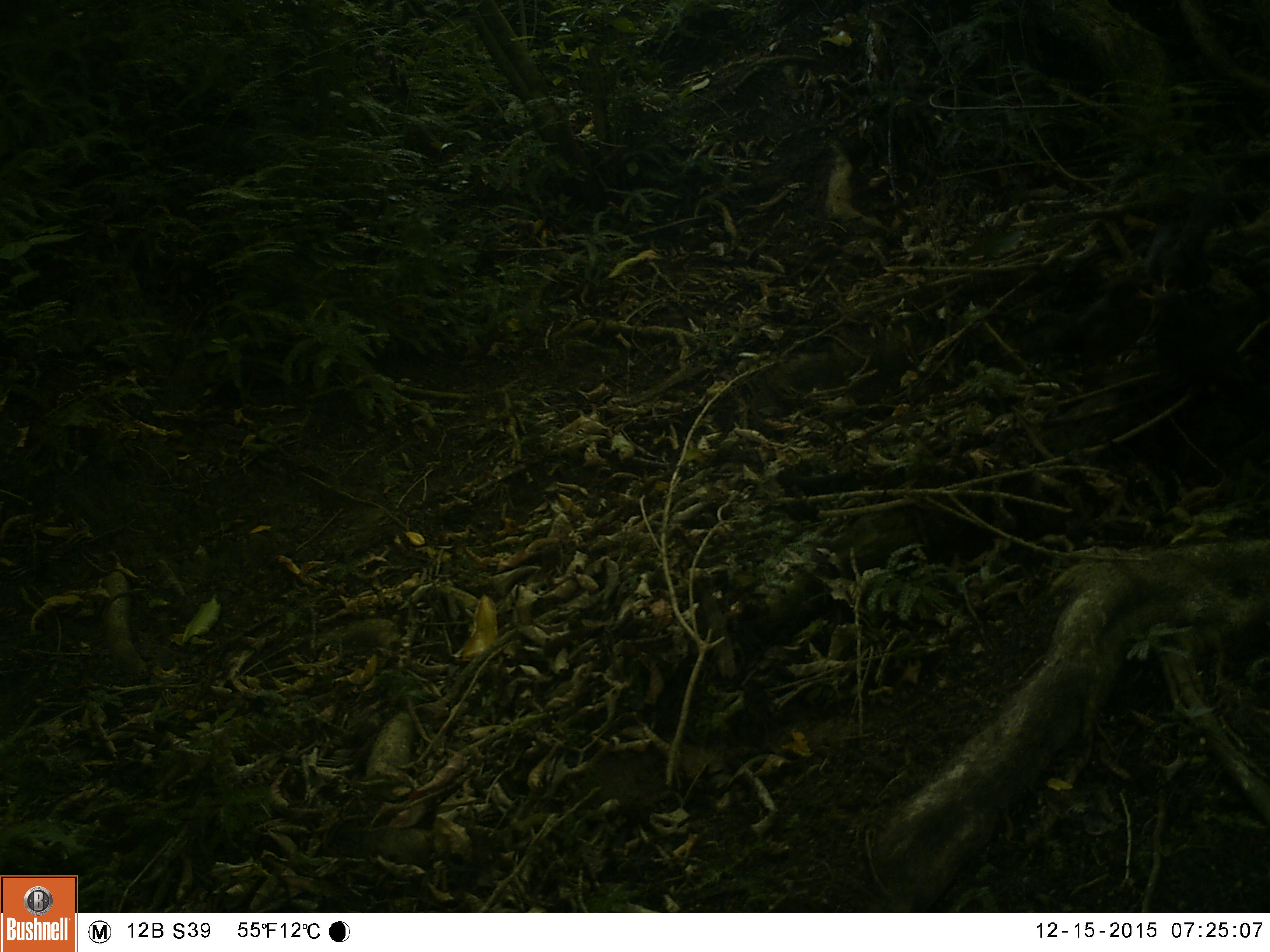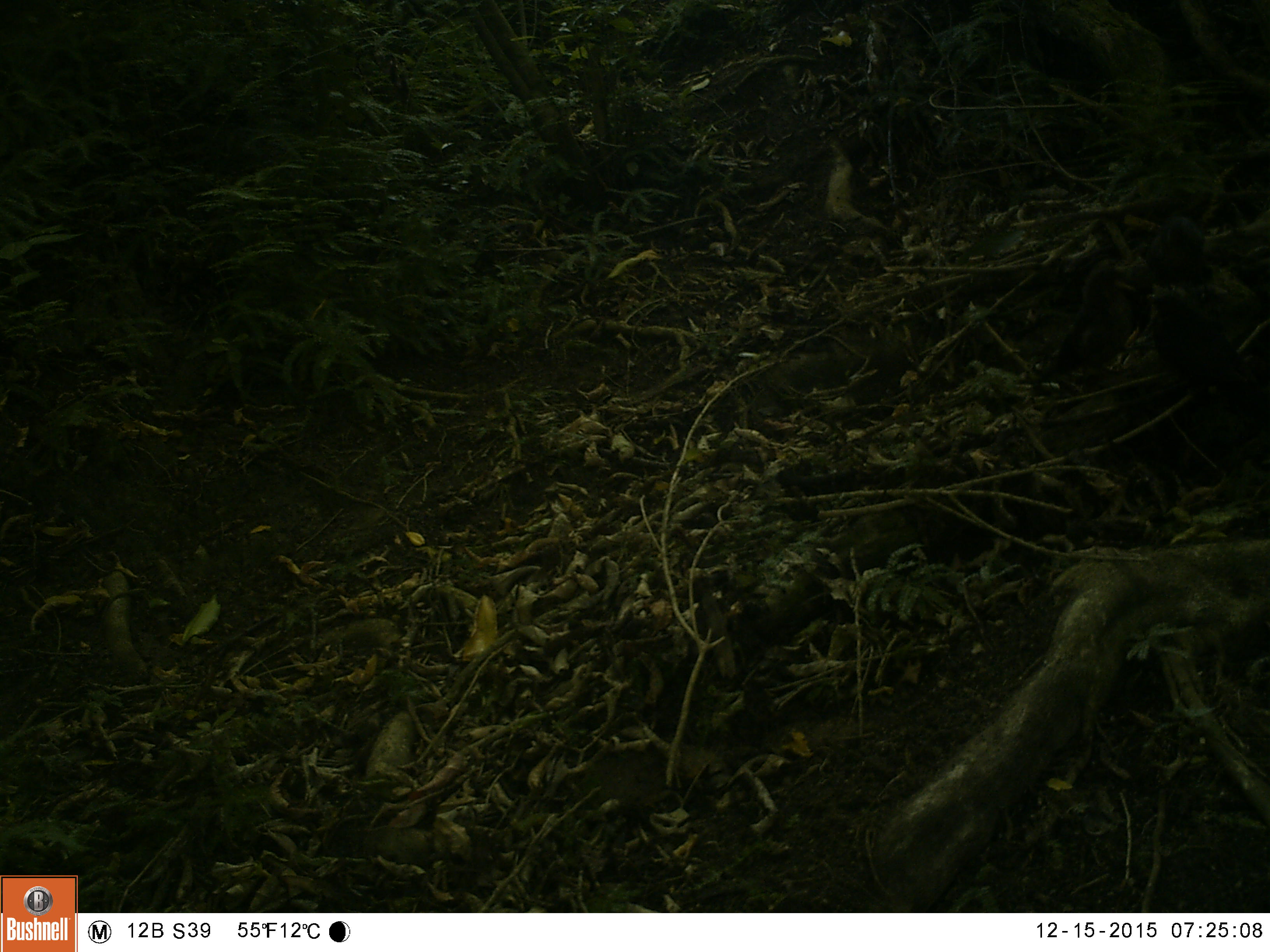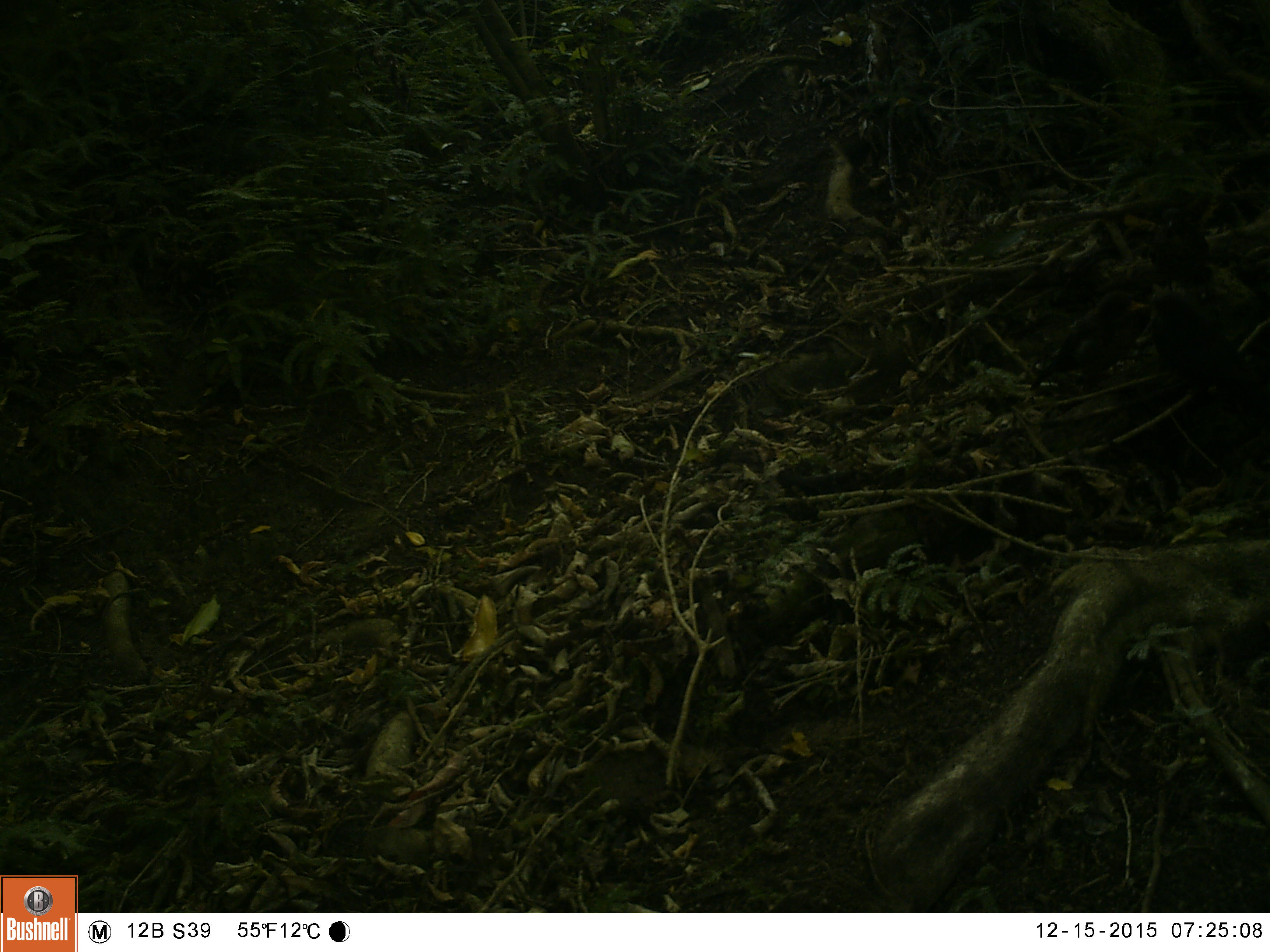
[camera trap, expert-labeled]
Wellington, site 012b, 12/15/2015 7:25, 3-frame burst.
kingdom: Animalia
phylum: Chordata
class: Aves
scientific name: Aves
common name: bird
Bird (Aves).